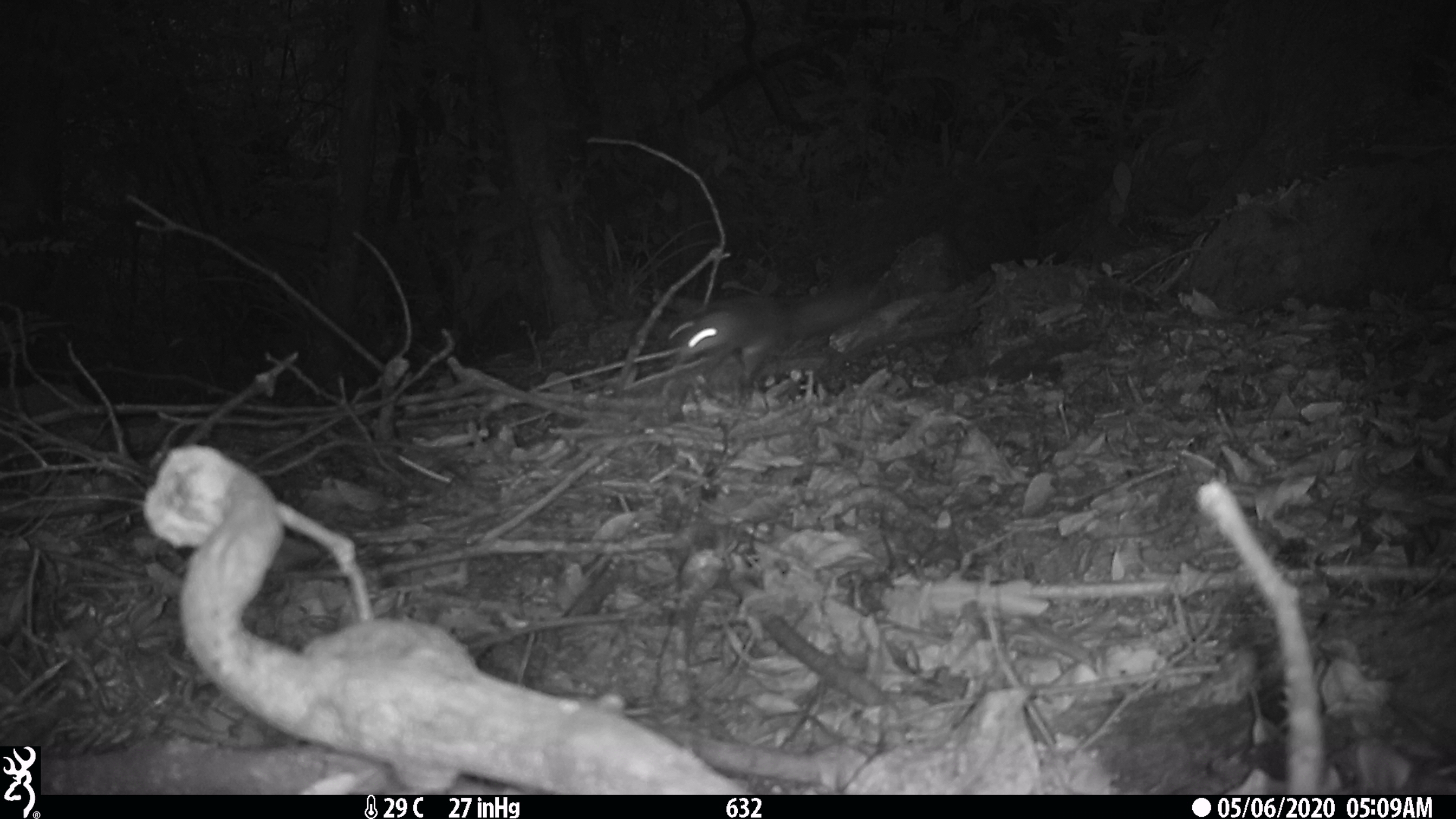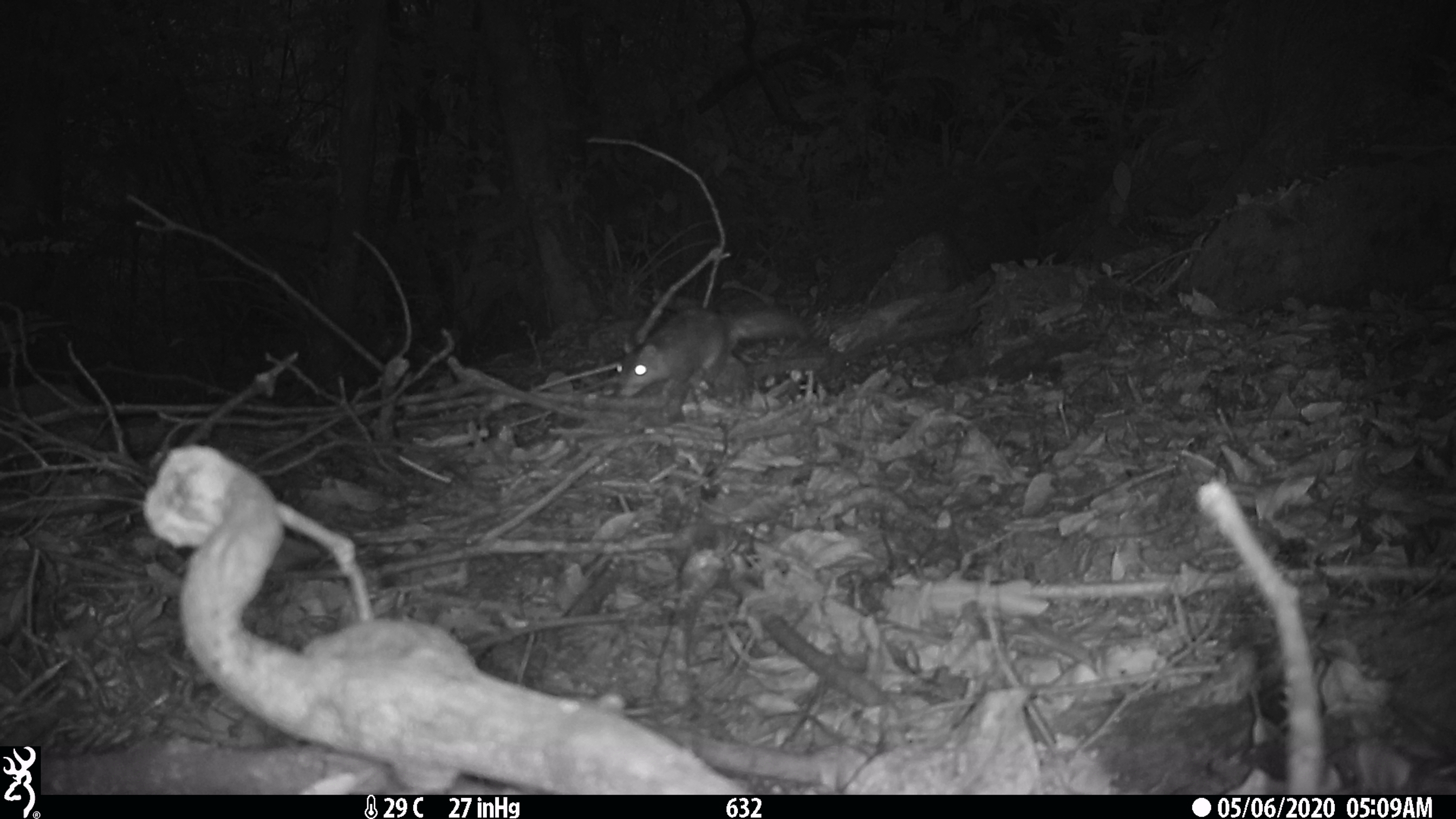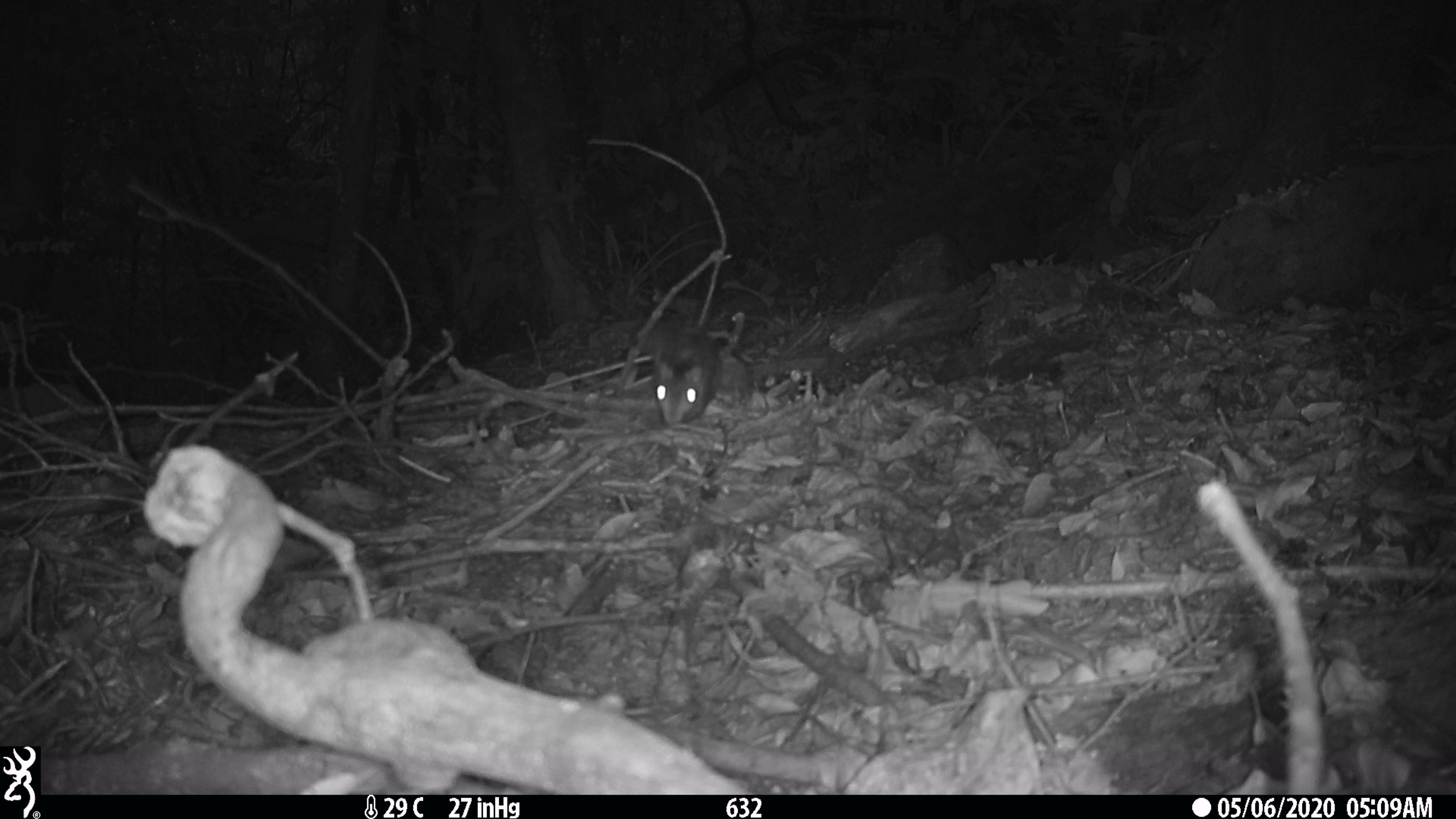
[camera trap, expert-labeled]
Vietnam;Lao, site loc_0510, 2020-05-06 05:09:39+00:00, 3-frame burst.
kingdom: Animalia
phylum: Chordata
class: Mammalia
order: Rodentia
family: Sciuridae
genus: Sciurus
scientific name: Sciurus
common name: squirrel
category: unidentified squirrel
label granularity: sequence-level